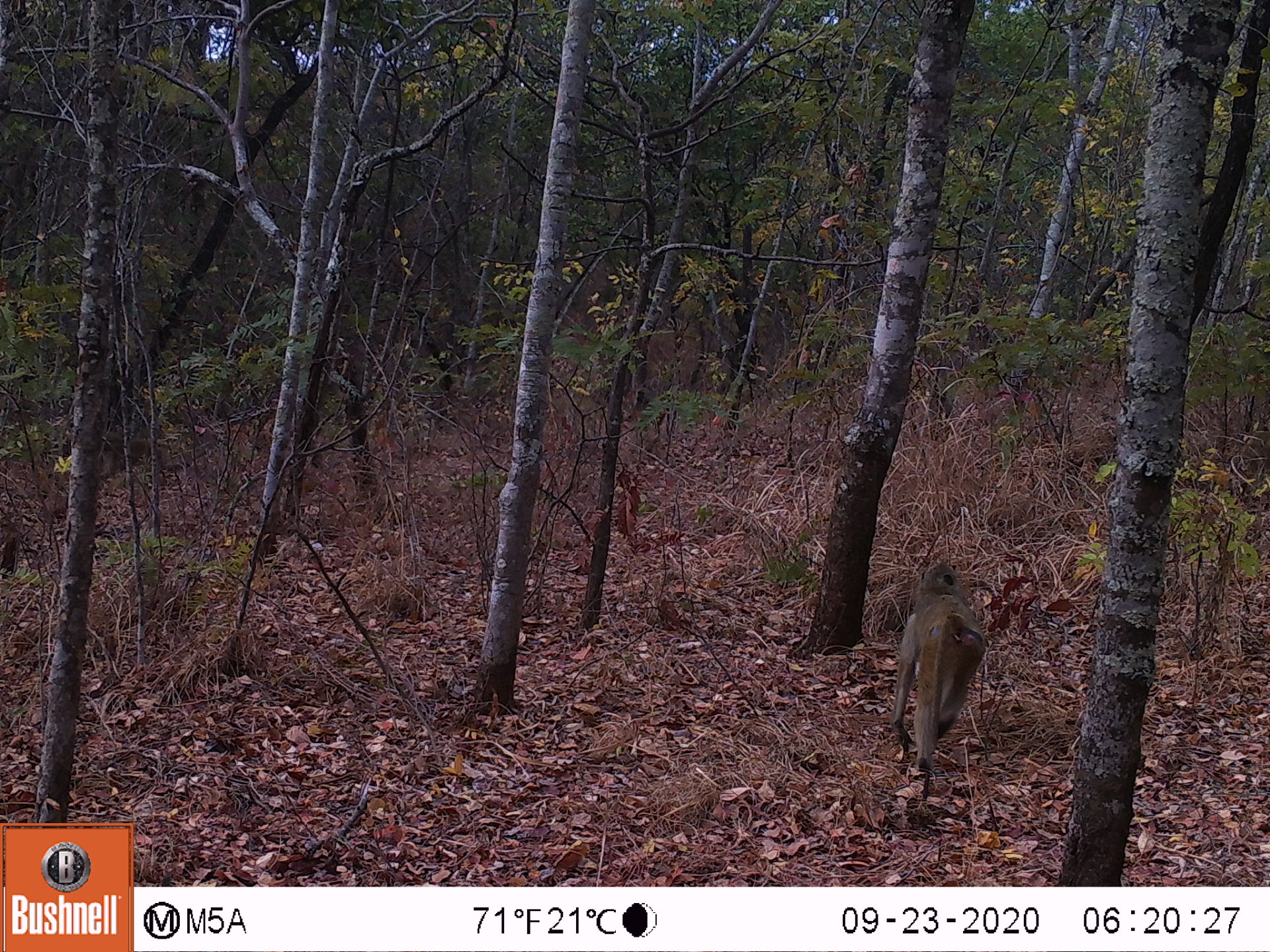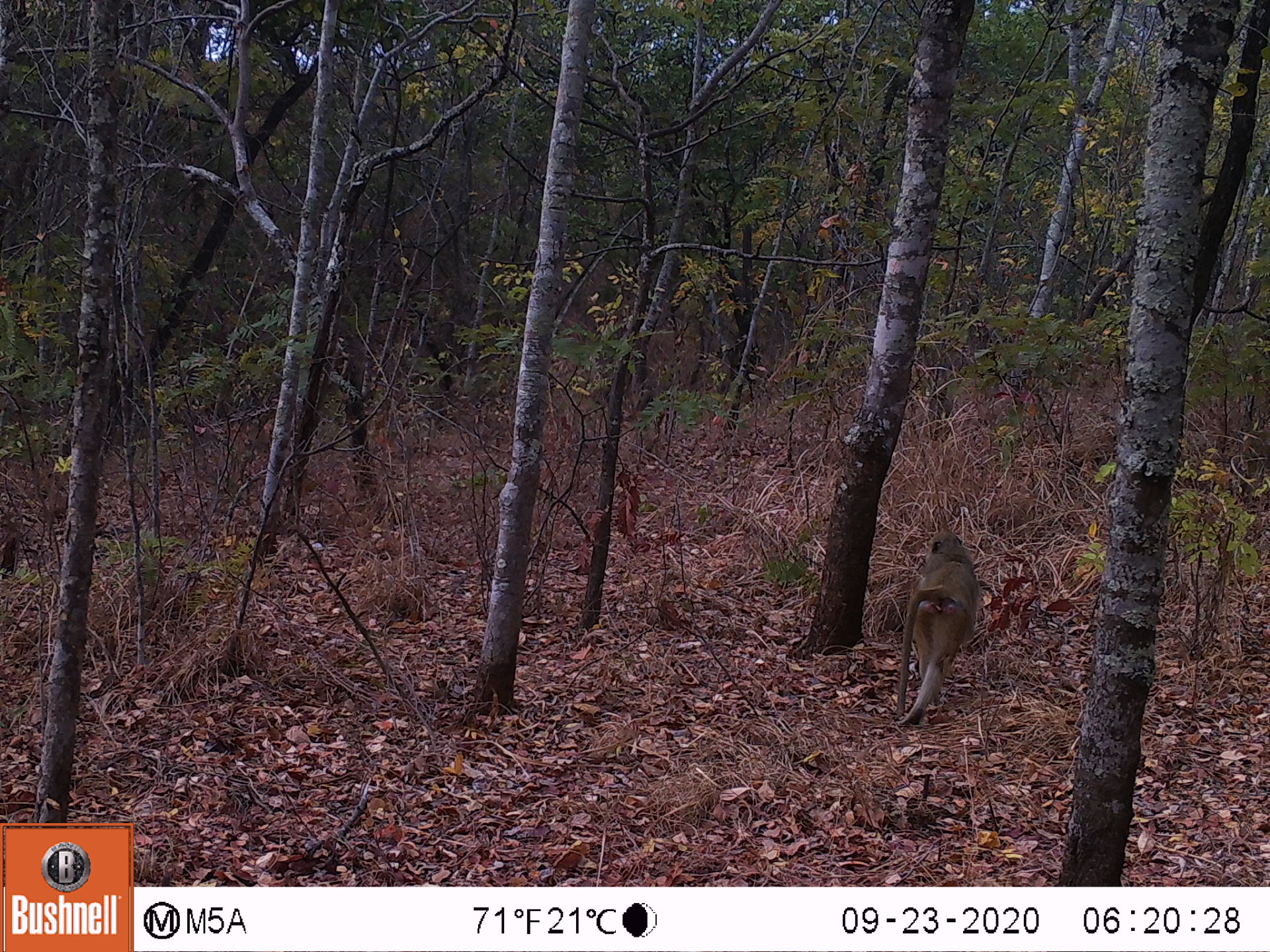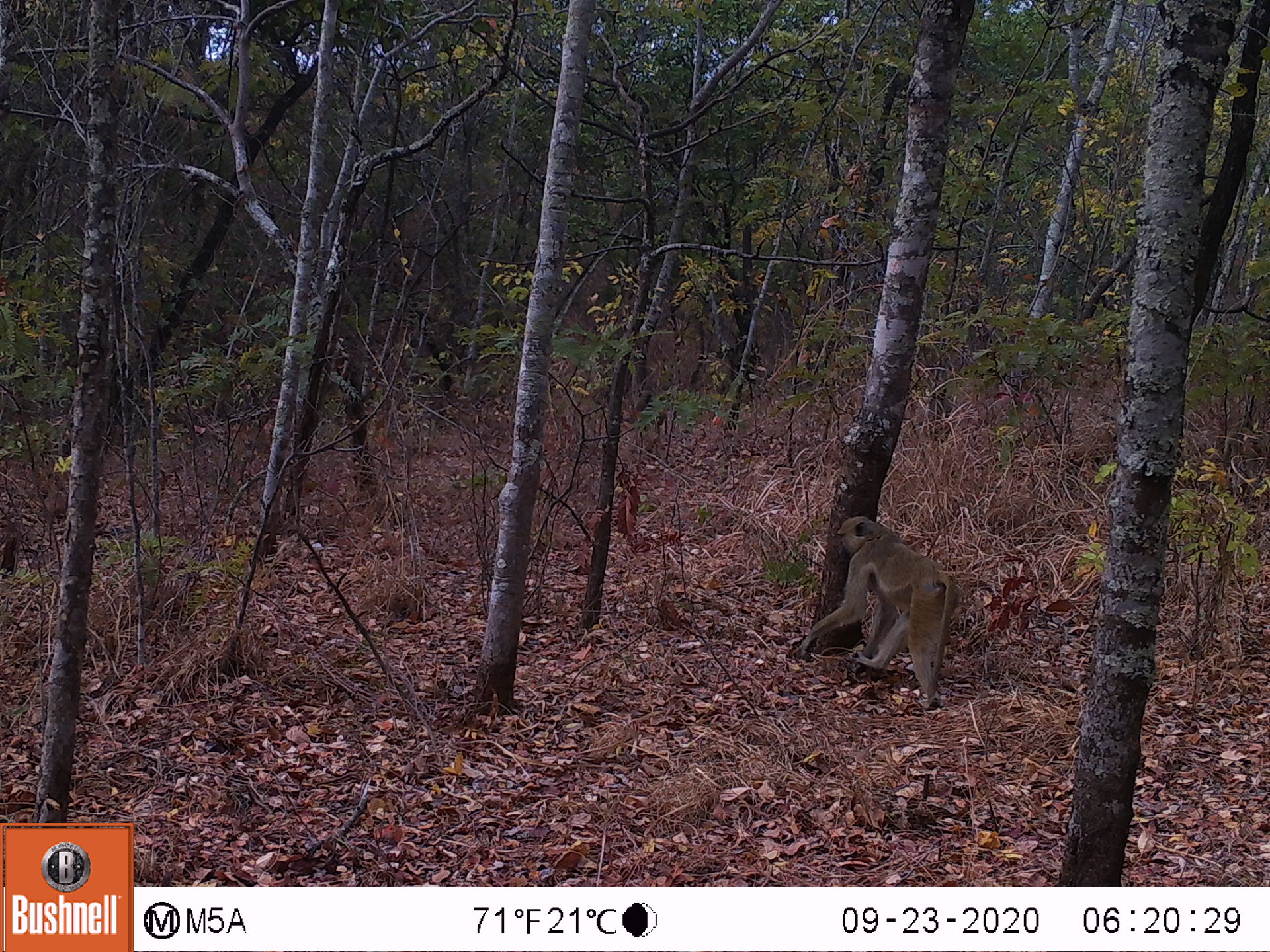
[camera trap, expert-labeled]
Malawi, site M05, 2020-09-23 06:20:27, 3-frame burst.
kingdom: Animalia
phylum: Chordata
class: Mammalia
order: Primates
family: Cercopithecidae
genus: Papio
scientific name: Papio cynocephalus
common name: yellow baboon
Yellow baboon (Papio cynocephalus), count 1.